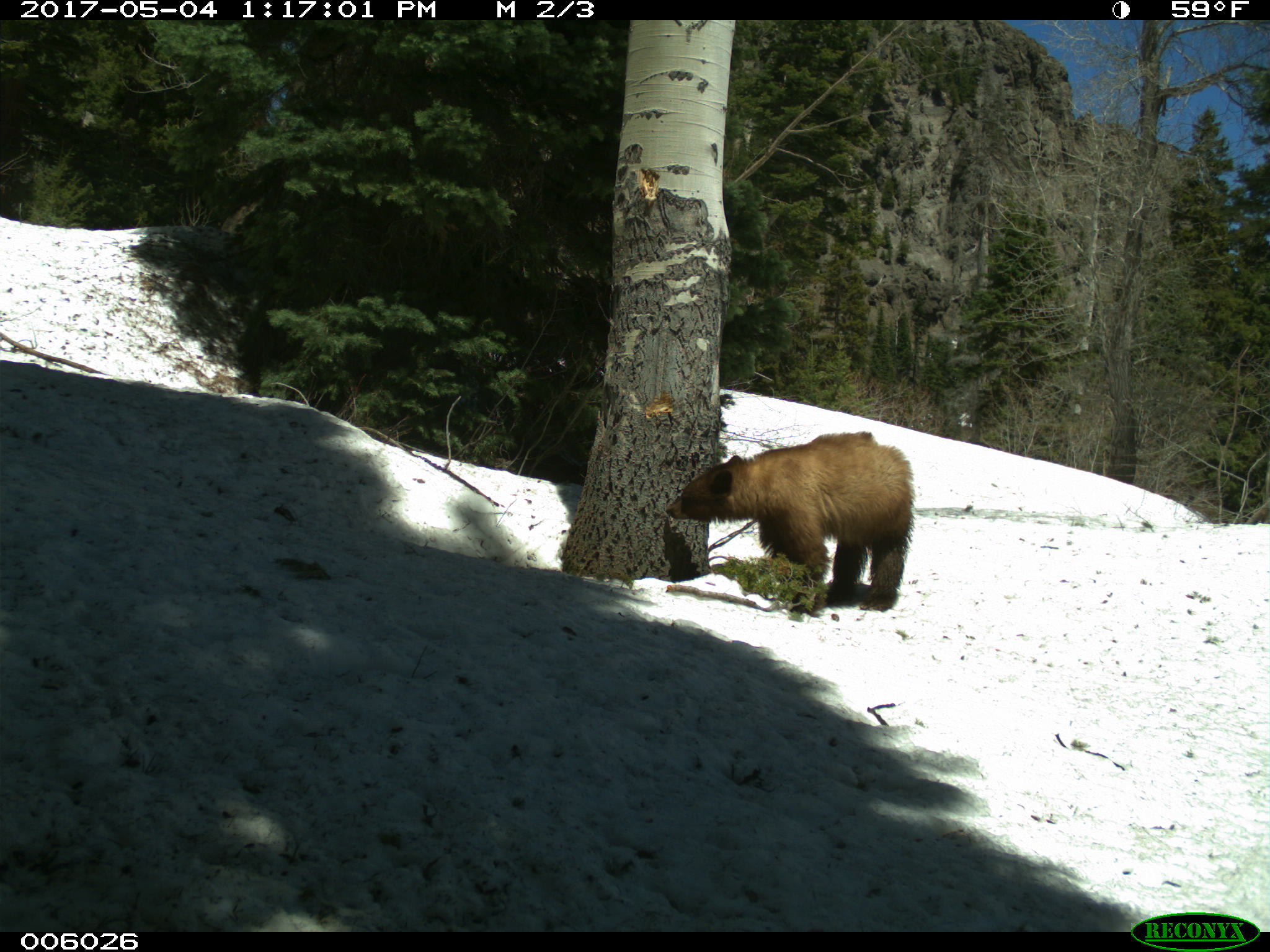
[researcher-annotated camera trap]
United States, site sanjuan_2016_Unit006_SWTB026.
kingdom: Animalia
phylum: Chordata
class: Mammalia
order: Carnivora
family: Ursidae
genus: Ursus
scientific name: Ursus americanus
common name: american black bear